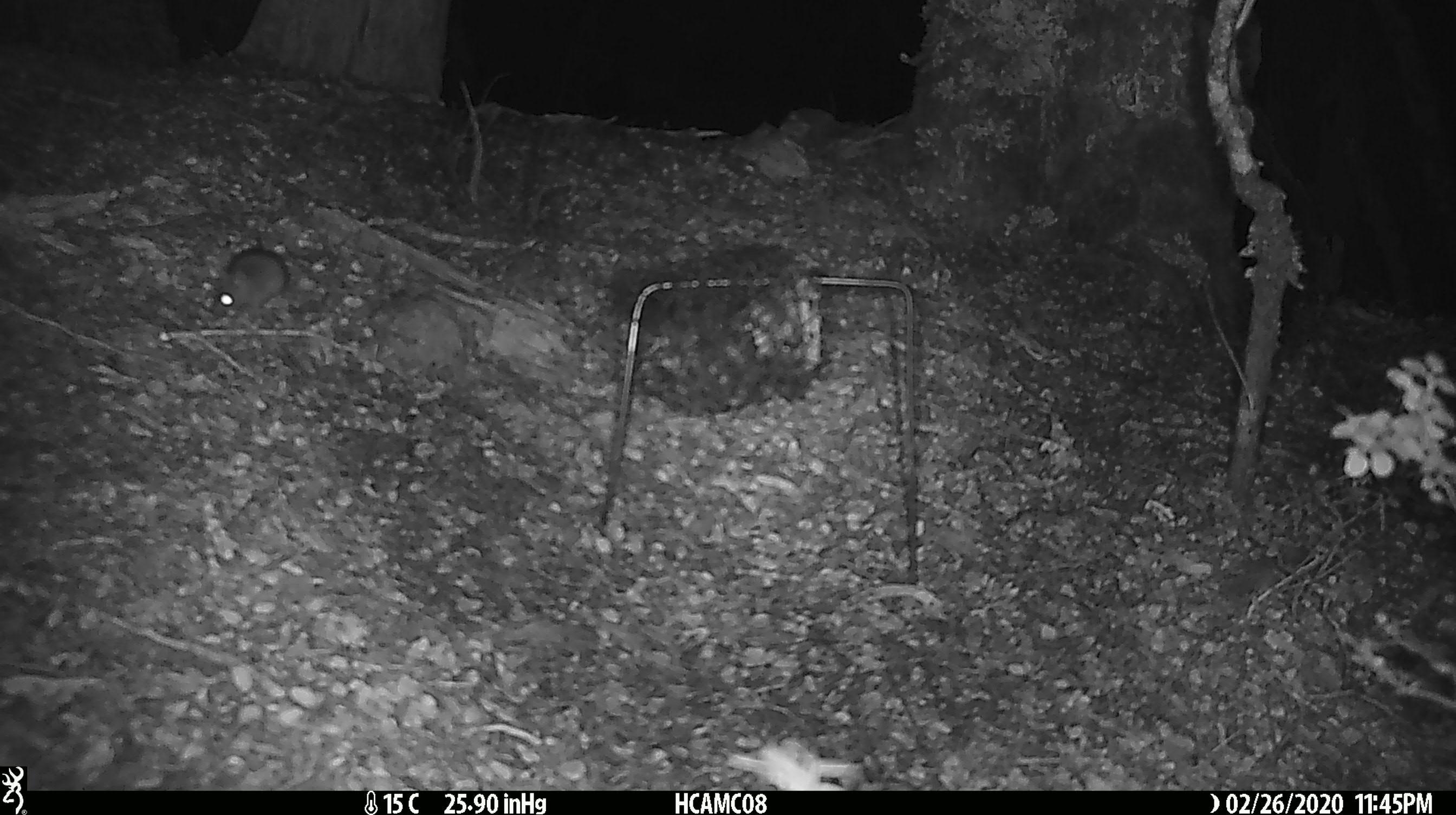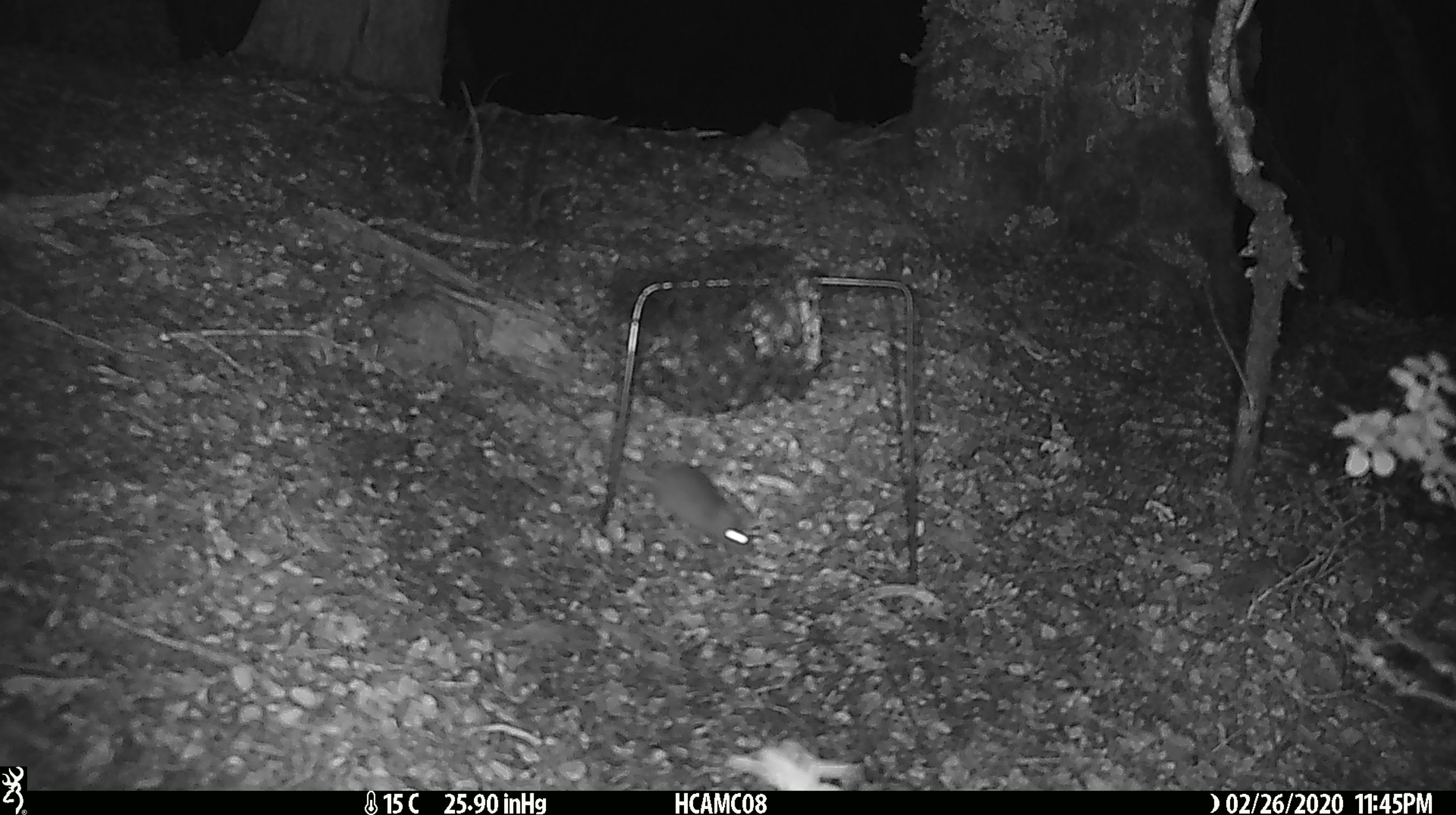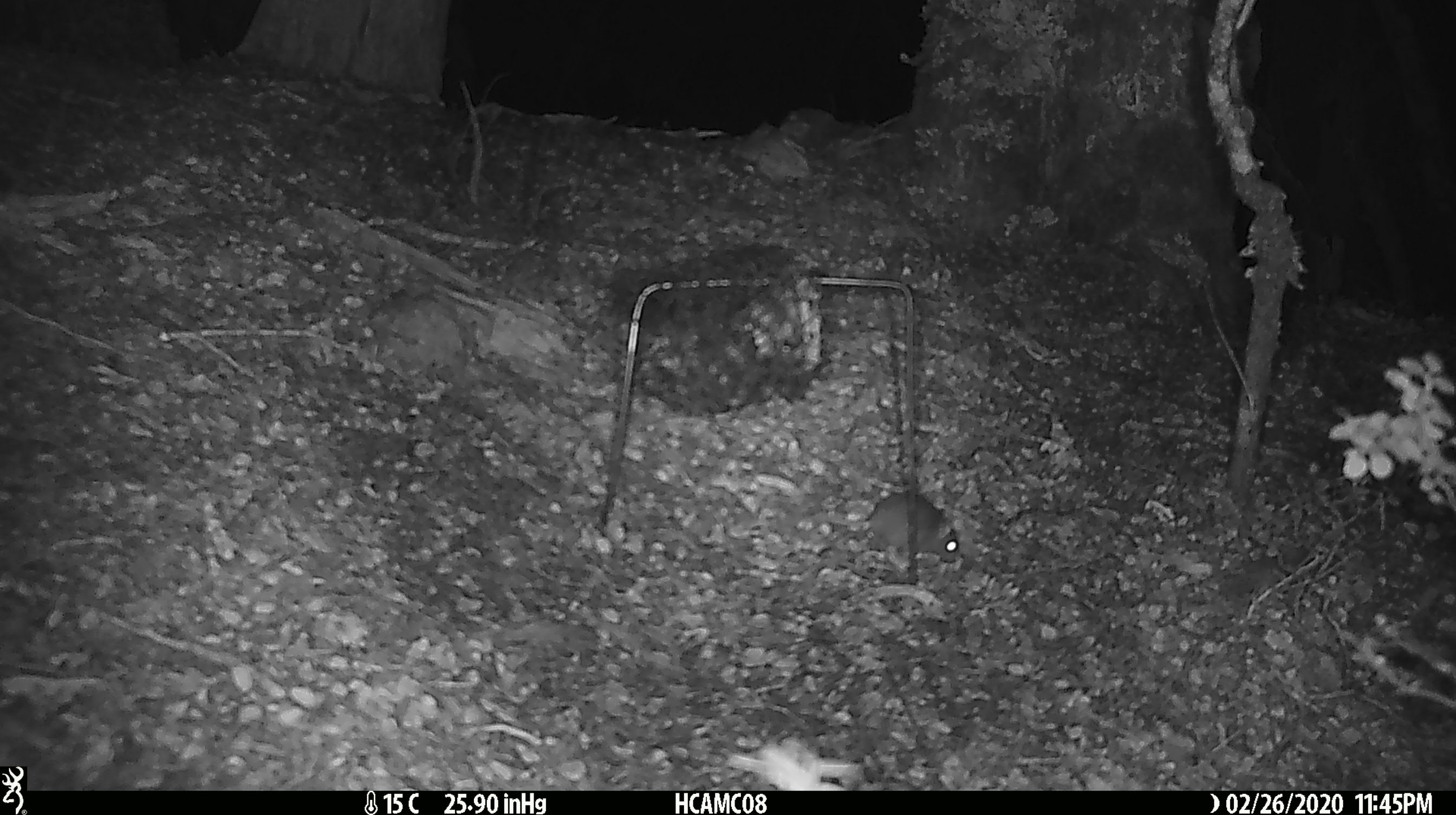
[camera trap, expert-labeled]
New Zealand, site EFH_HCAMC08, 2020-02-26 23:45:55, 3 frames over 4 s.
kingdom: Animalia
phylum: Chordata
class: Mammalia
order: Rodentia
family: Muridae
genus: Mus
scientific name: Mus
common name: mouse